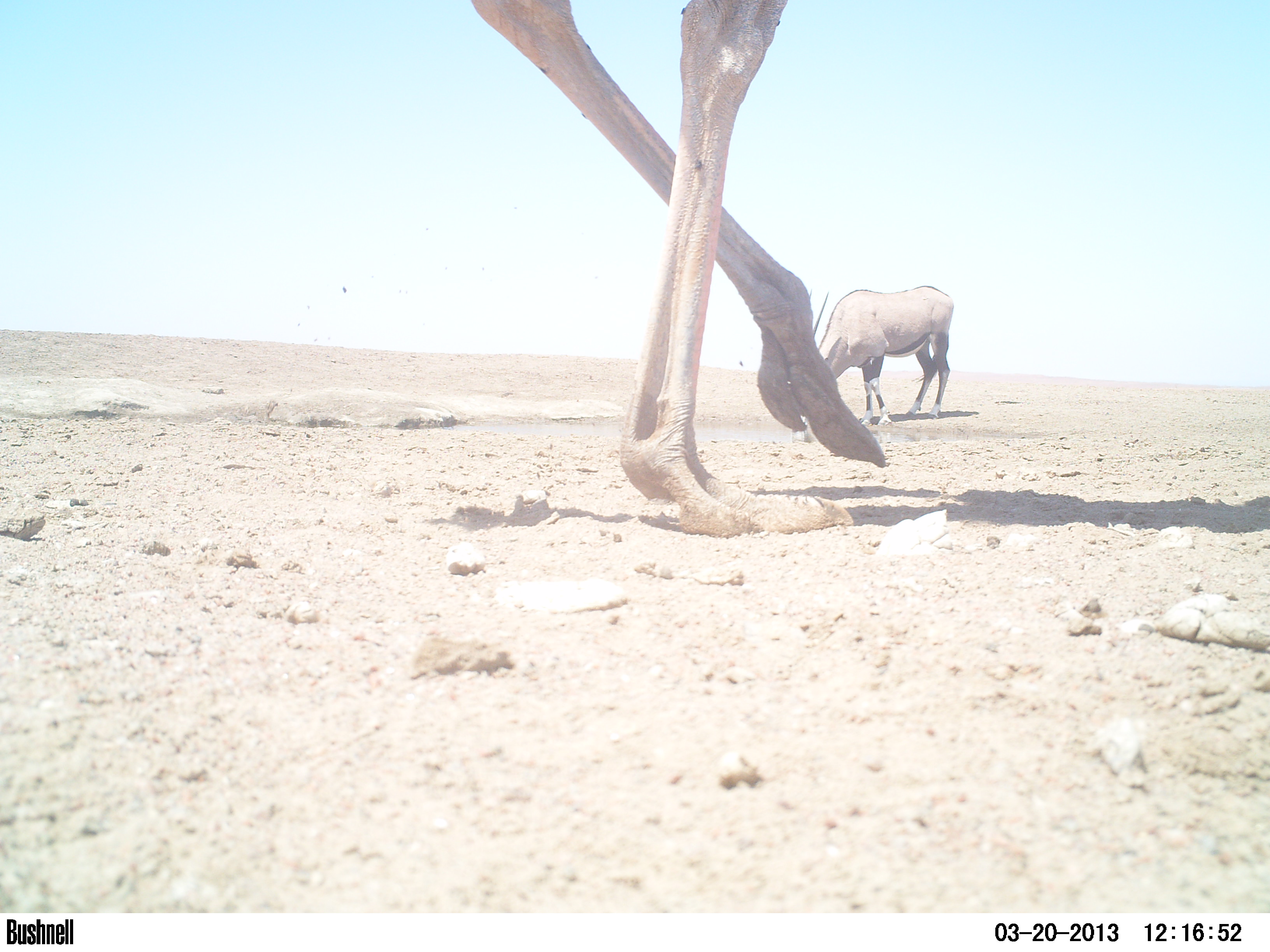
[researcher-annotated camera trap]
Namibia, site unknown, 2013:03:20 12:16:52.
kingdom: Animalia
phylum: Chordata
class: Aves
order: Struthioniformes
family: Struthionidae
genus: Struthio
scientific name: Struthio camelus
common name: common ostrich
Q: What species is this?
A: Struthio camelus (common ostrich).